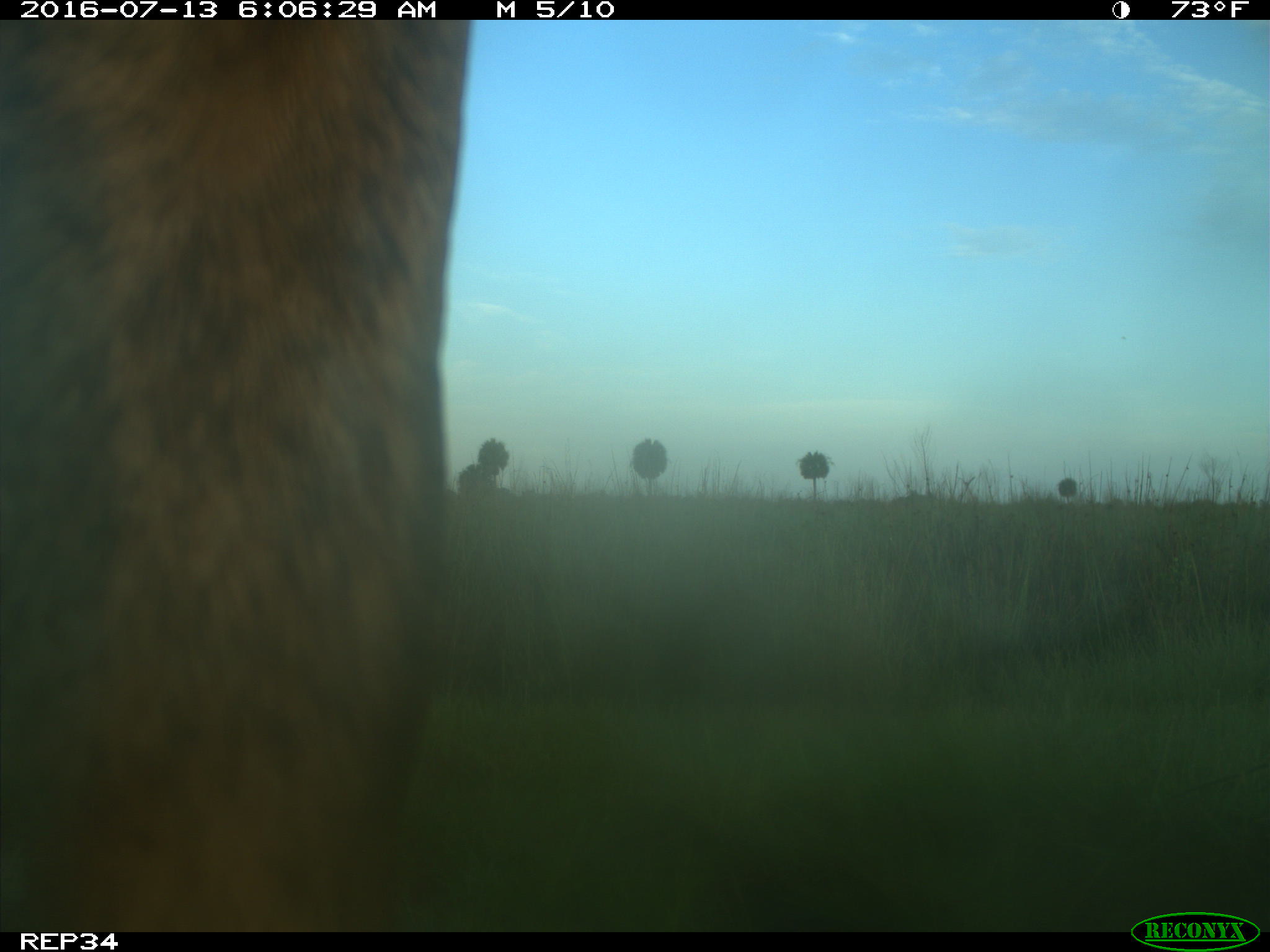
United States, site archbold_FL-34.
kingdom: Animalia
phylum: Chordata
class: Mammalia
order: Artiodactyla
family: Bovidae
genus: Bos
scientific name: Bos taurus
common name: domestic cow